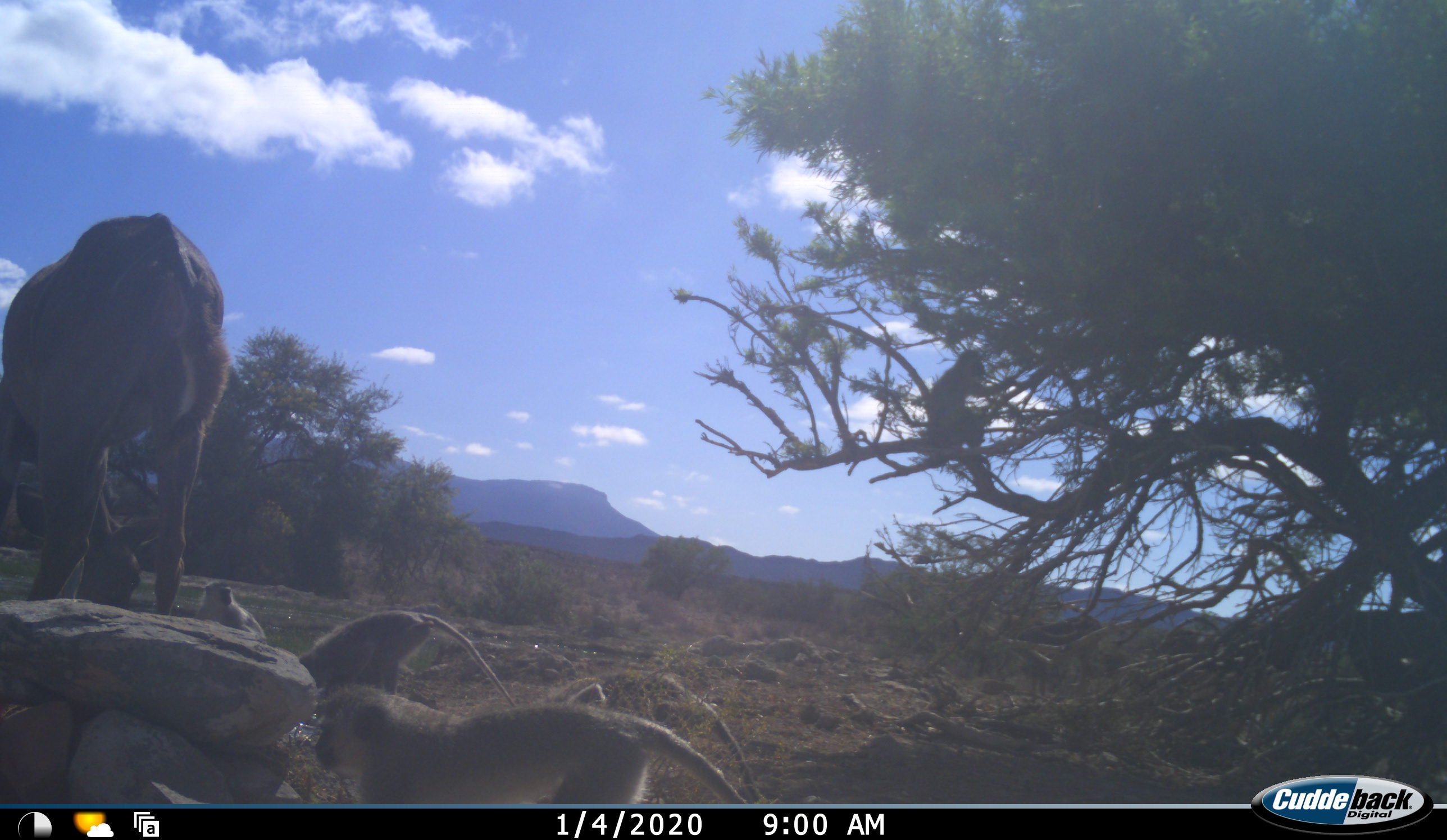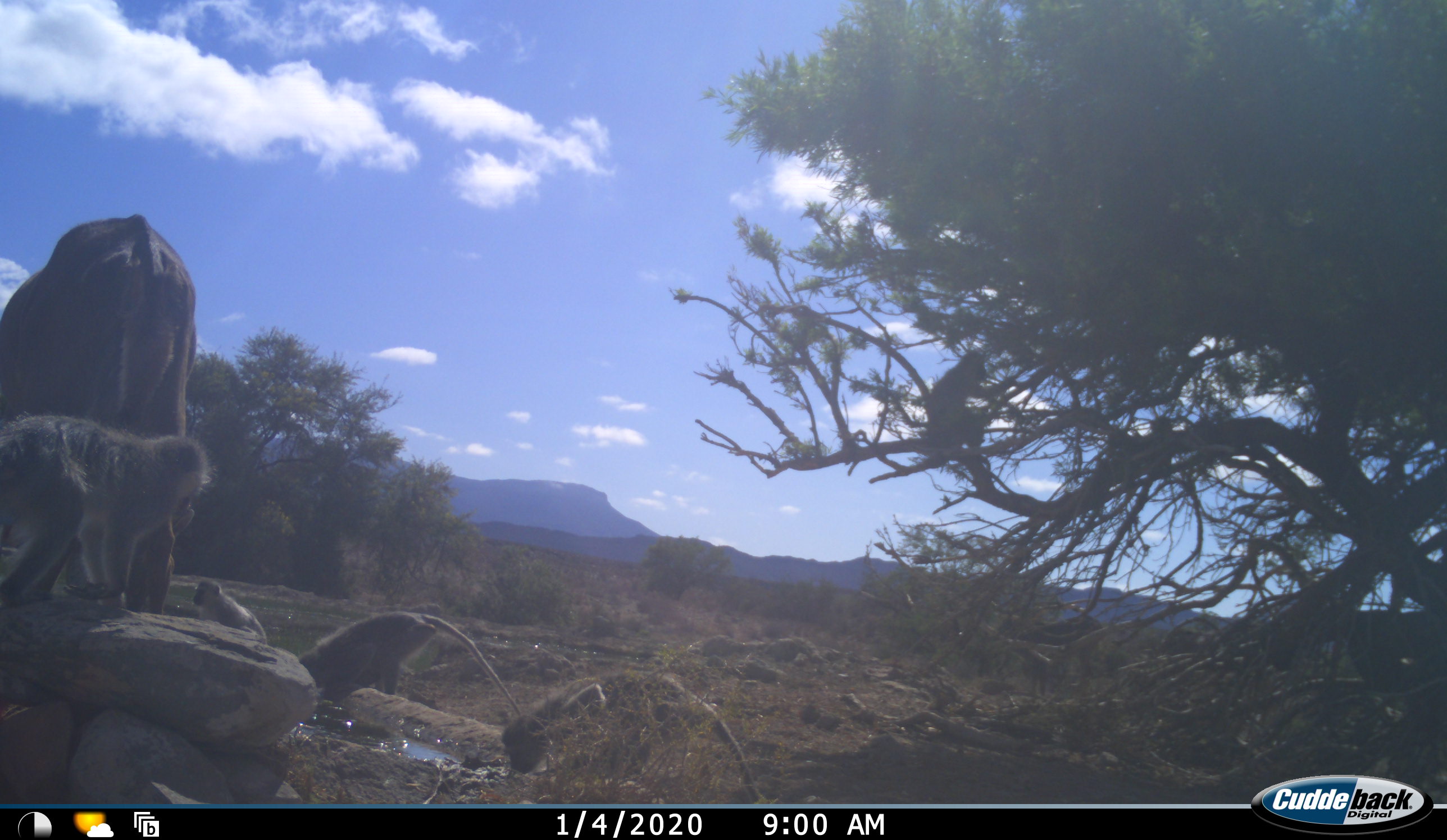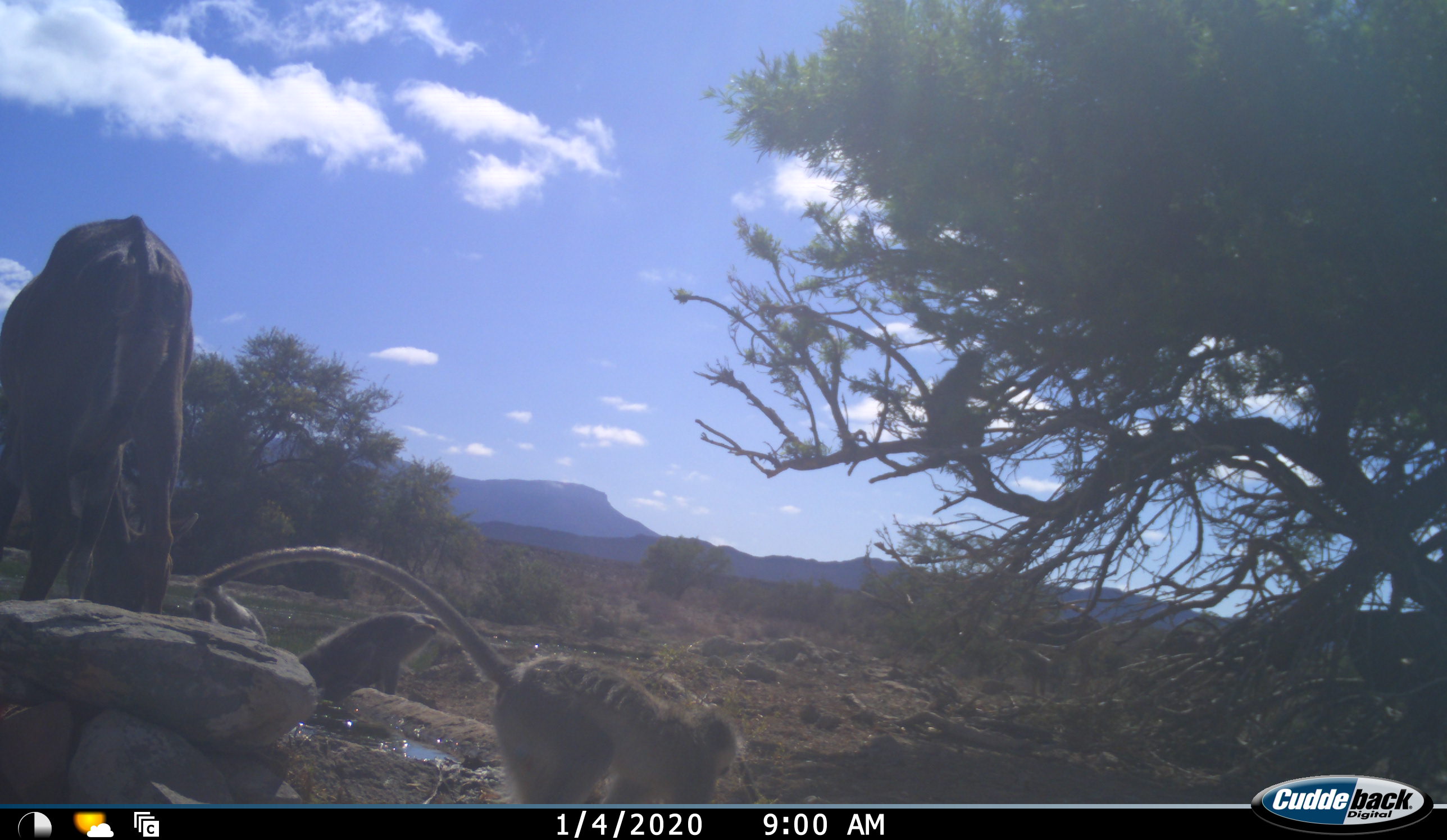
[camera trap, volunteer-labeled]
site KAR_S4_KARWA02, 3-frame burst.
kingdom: Animalia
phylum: Chordata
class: Mammalia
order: Artiodactyla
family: Bovidae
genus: Tragelaphus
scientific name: Tragelaphus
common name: kudu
Kudu (Tragelaphus), count 1. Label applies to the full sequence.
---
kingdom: Animalia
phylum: Chordata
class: Mammalia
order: Primates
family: Cercopithecidae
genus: Chlorocebus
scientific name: Chlorocebus pygerythrus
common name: vervet monkey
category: monkeyvervet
Monkeyvervet (vervet monkey) (Chlorocebus pygerythrus), count 4. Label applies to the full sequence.